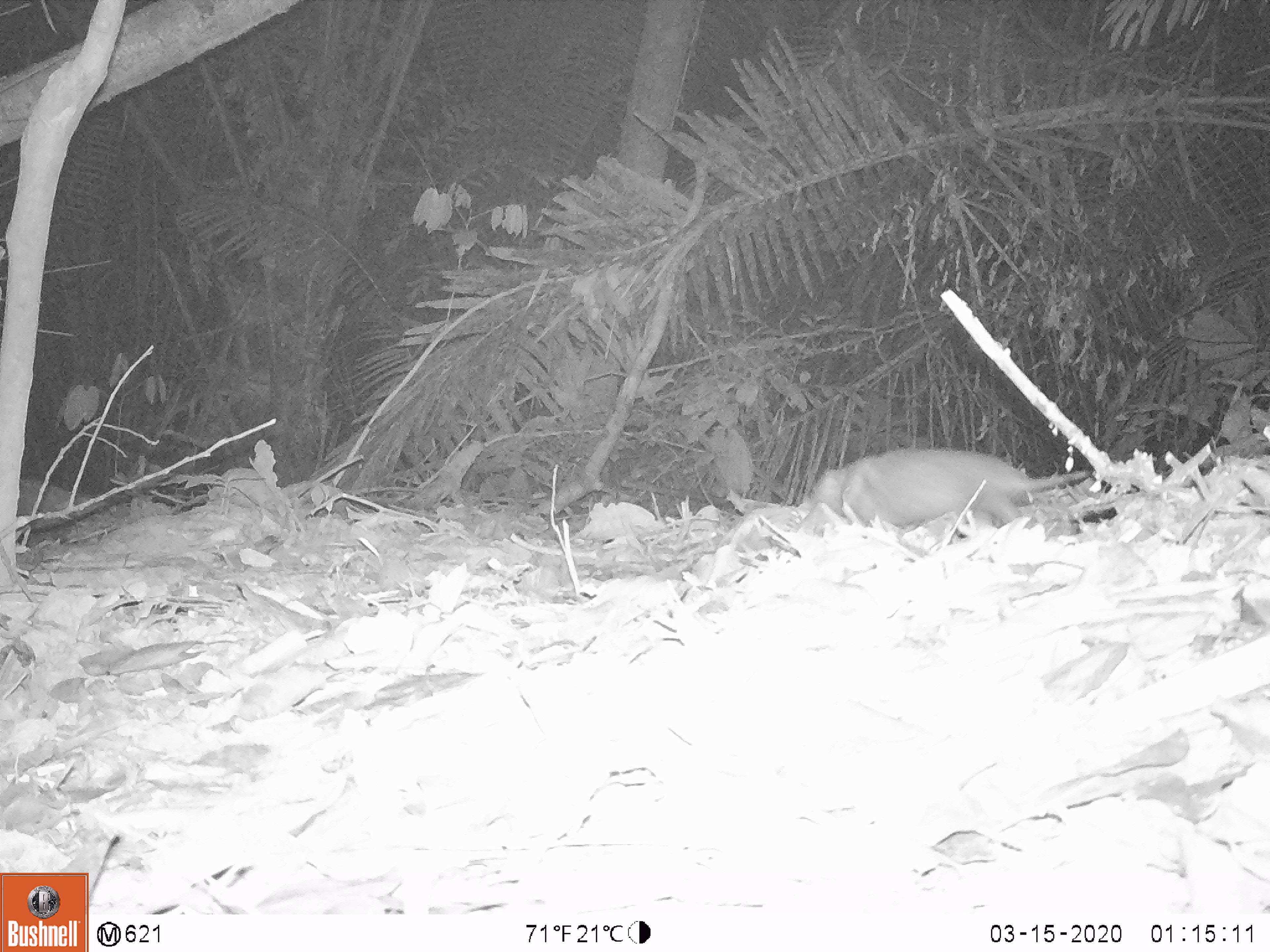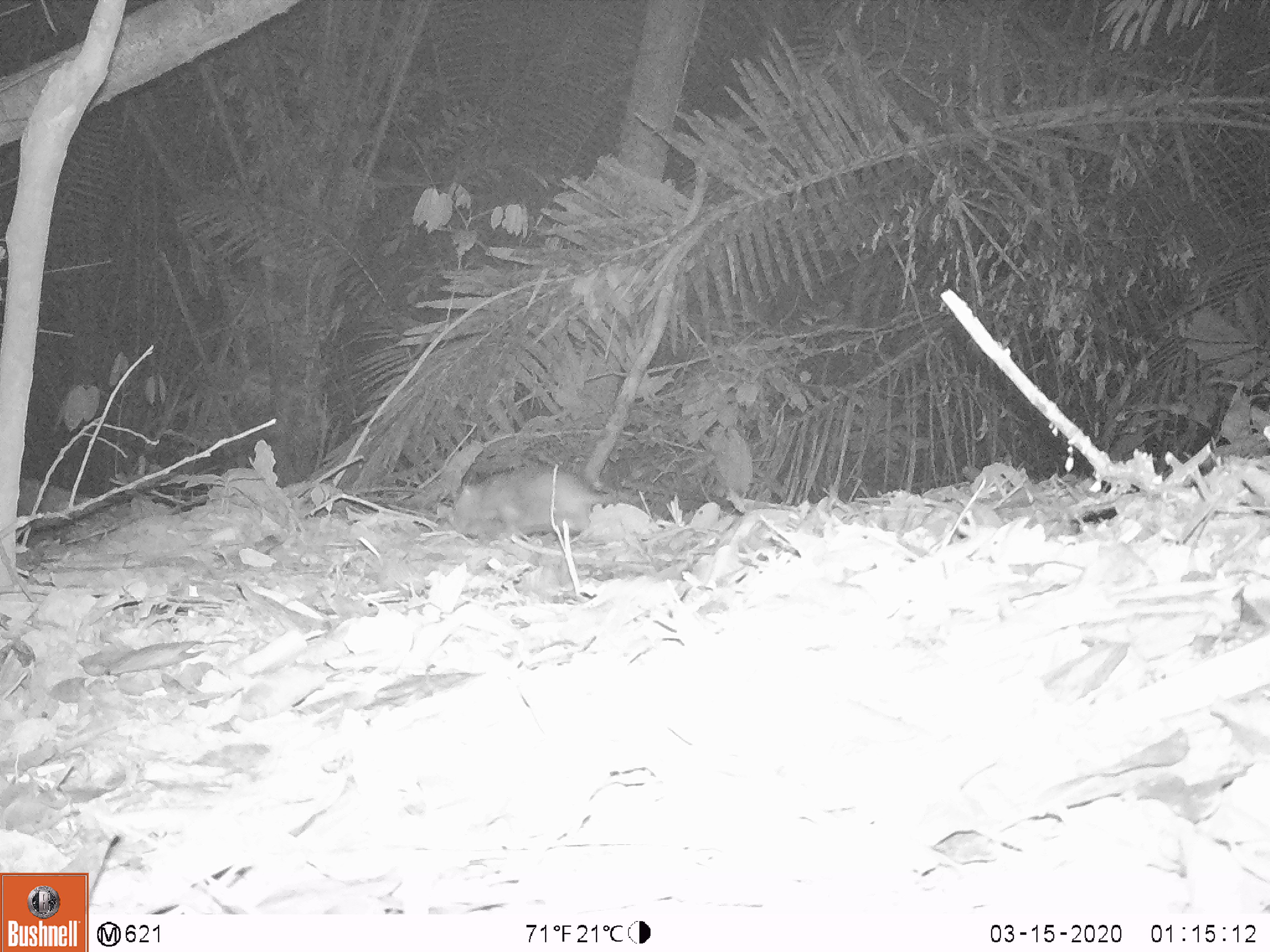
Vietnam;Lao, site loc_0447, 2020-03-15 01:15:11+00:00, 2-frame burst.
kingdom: Animalia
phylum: Chordata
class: Mammalia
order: Rodentia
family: Echimyidae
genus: Dactylomys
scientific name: Dactylomys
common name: bamboo rat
Bamboo rat (Dactylomys). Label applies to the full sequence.